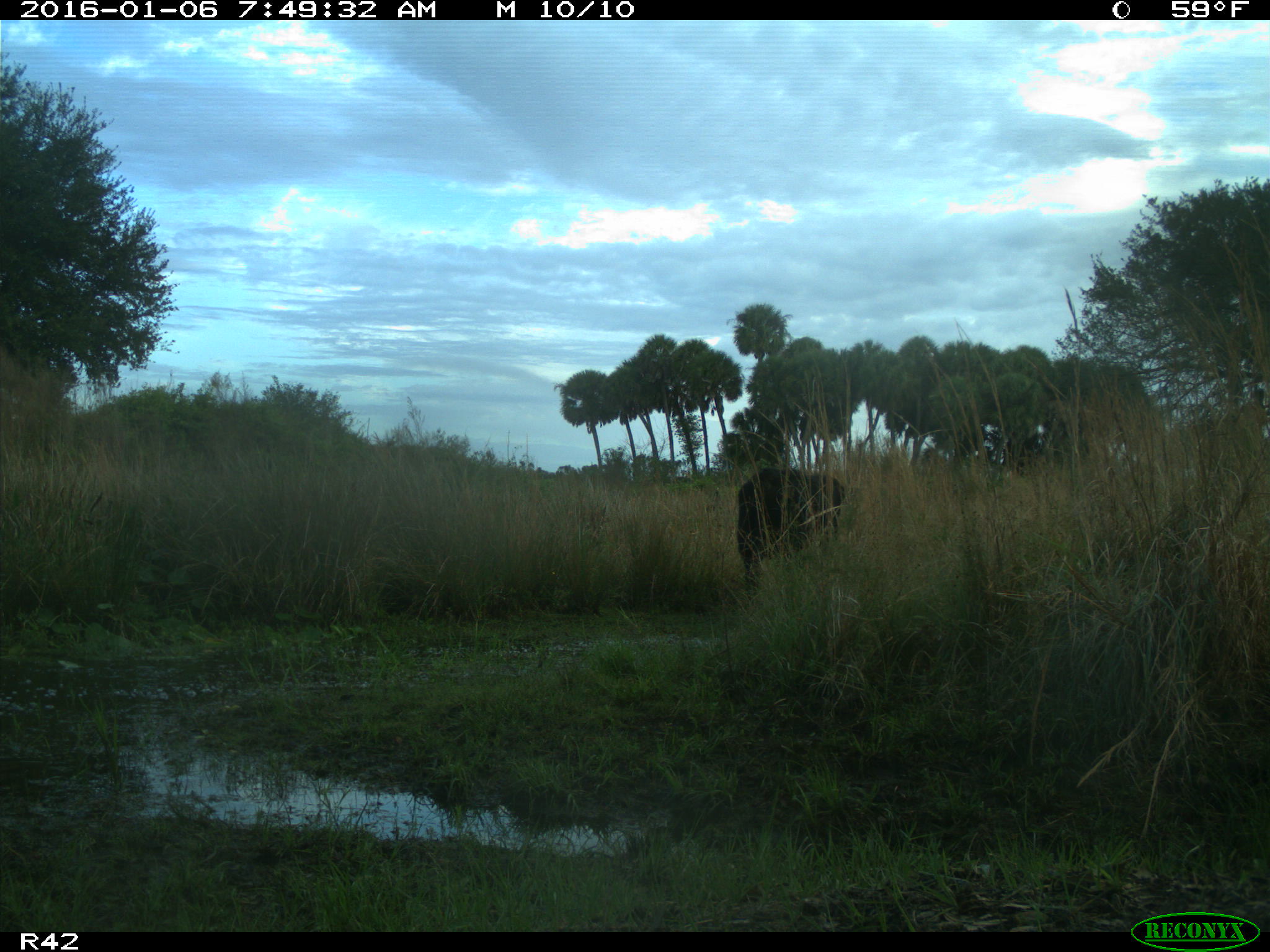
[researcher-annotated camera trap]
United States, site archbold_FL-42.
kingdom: Animalia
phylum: Chordata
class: Mammalia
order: Artiodactyla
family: Bovidae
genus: Bos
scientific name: Bos taurus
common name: domestic cow